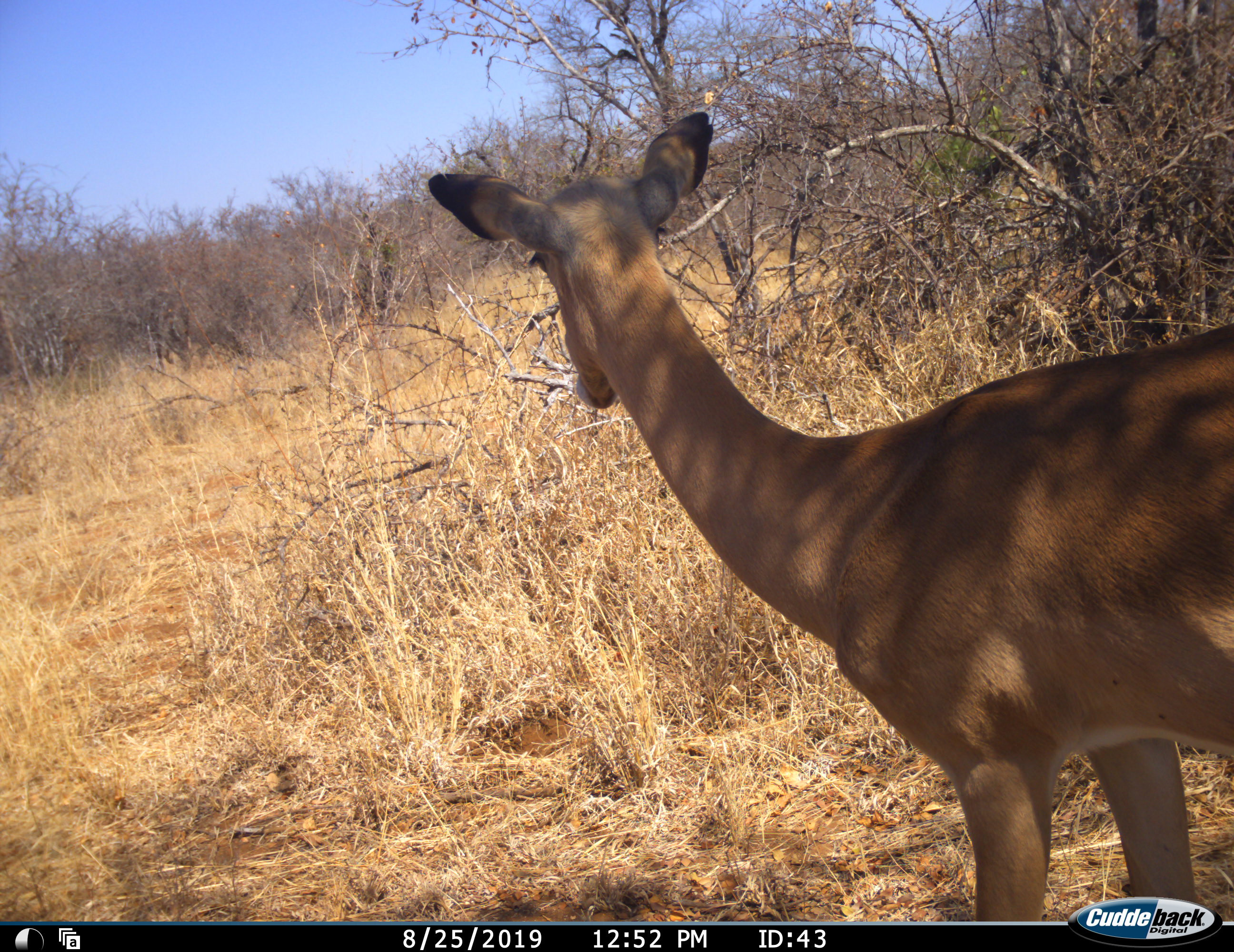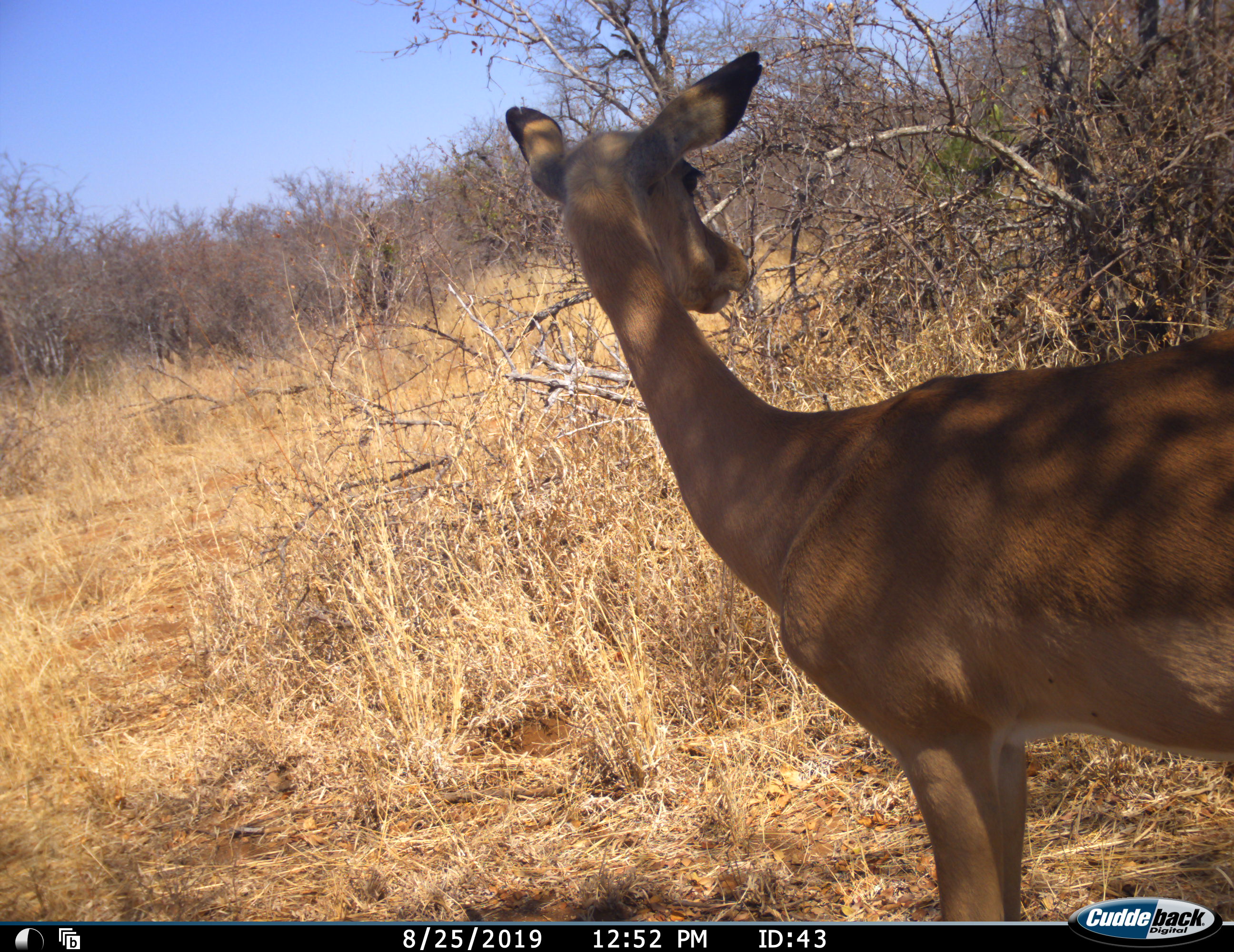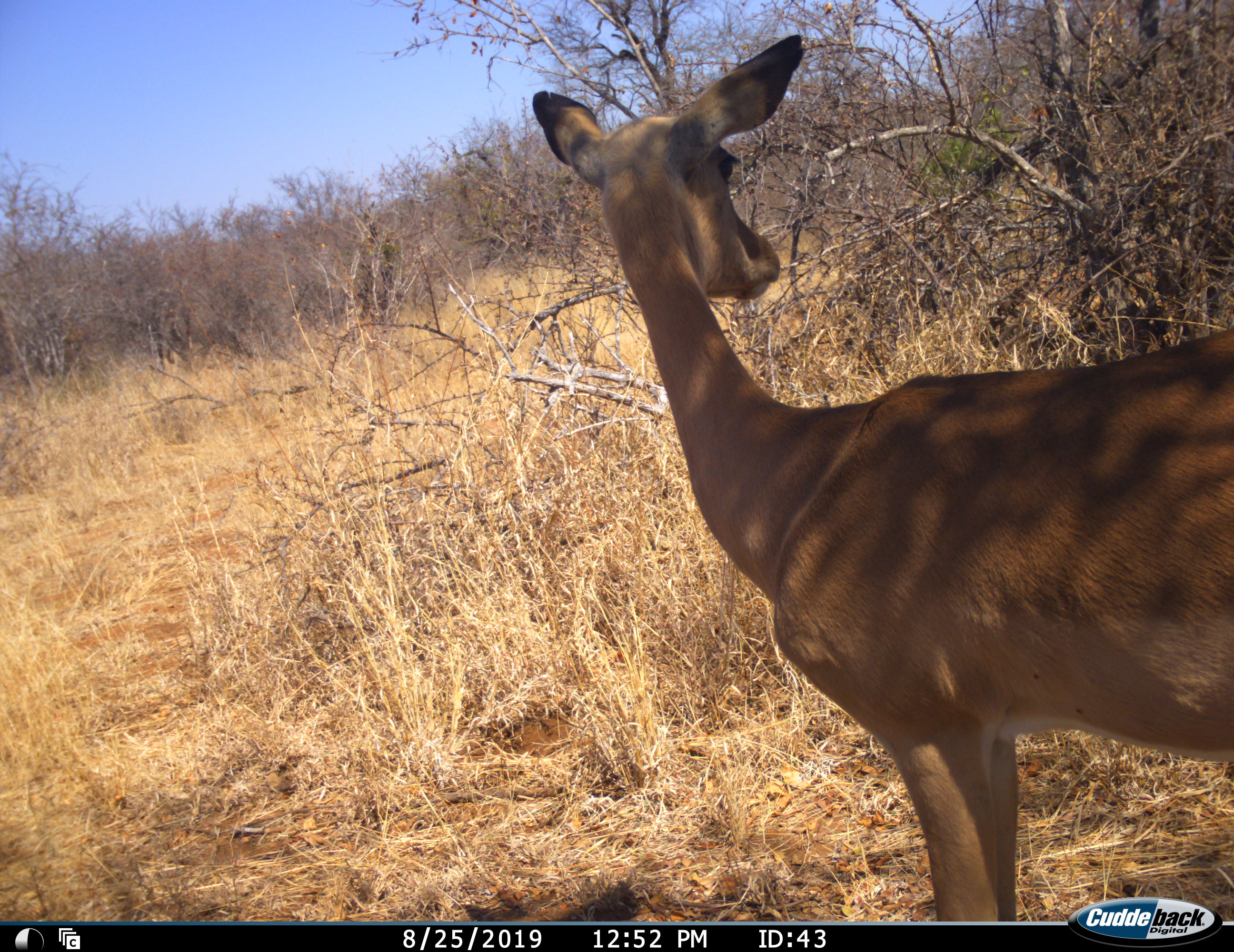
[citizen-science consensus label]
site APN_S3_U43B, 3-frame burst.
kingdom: Animalia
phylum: Chordata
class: Mammalia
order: Artiodactyla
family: Bovidae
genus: Aepyceros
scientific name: Aepyceros melampus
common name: impala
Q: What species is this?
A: Impala (Aepyceros melampus).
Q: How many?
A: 1.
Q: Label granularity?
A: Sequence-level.